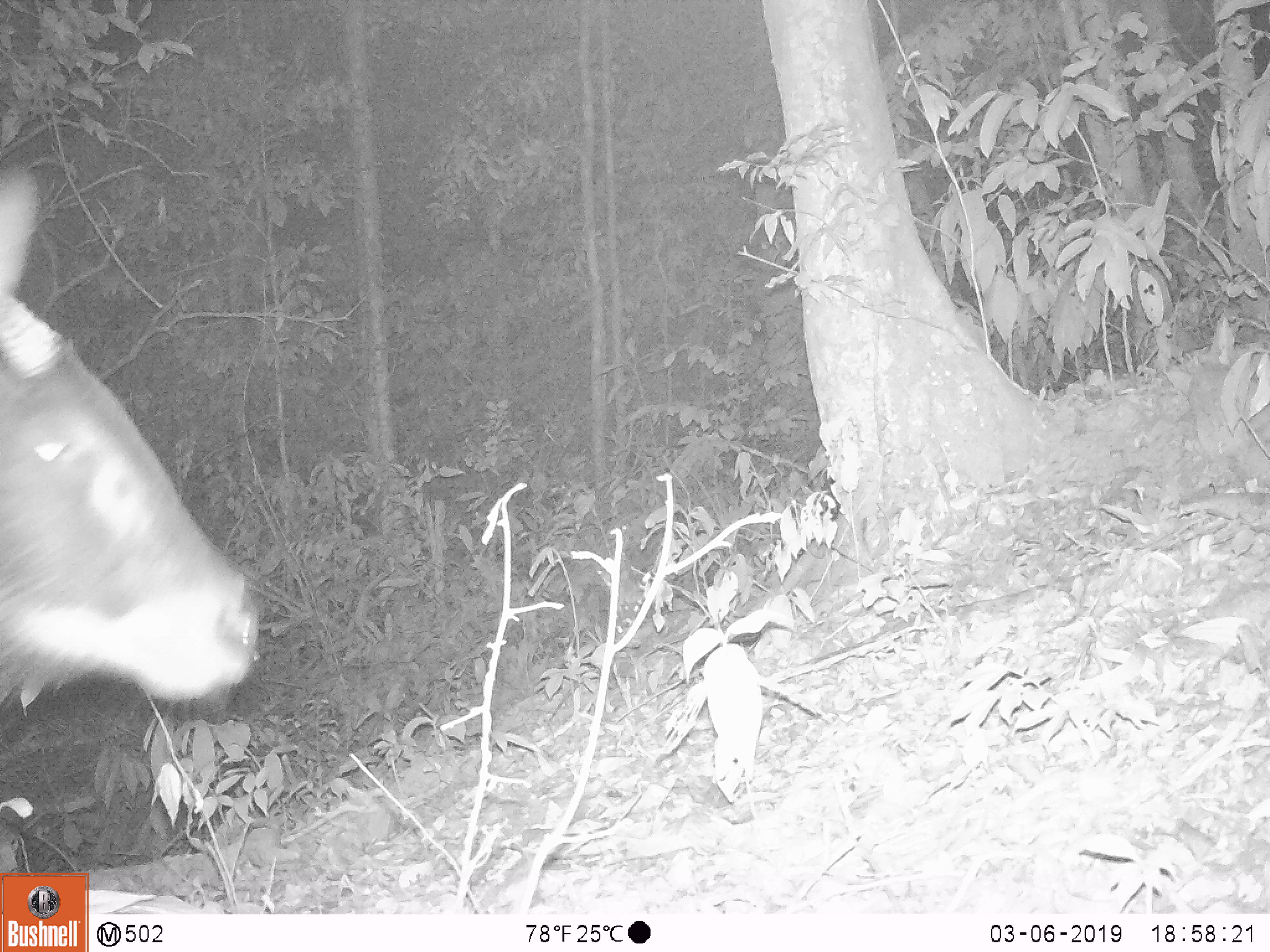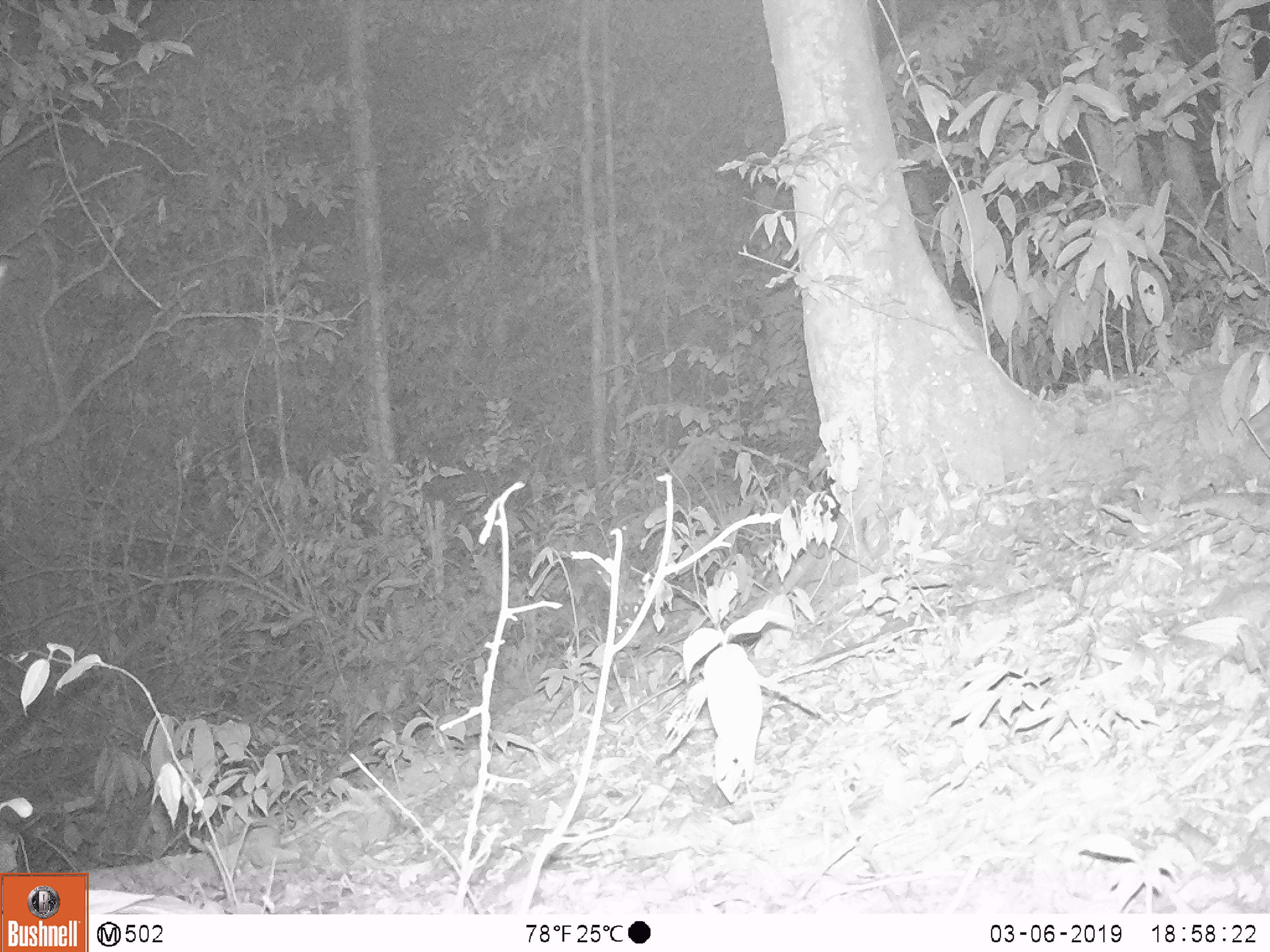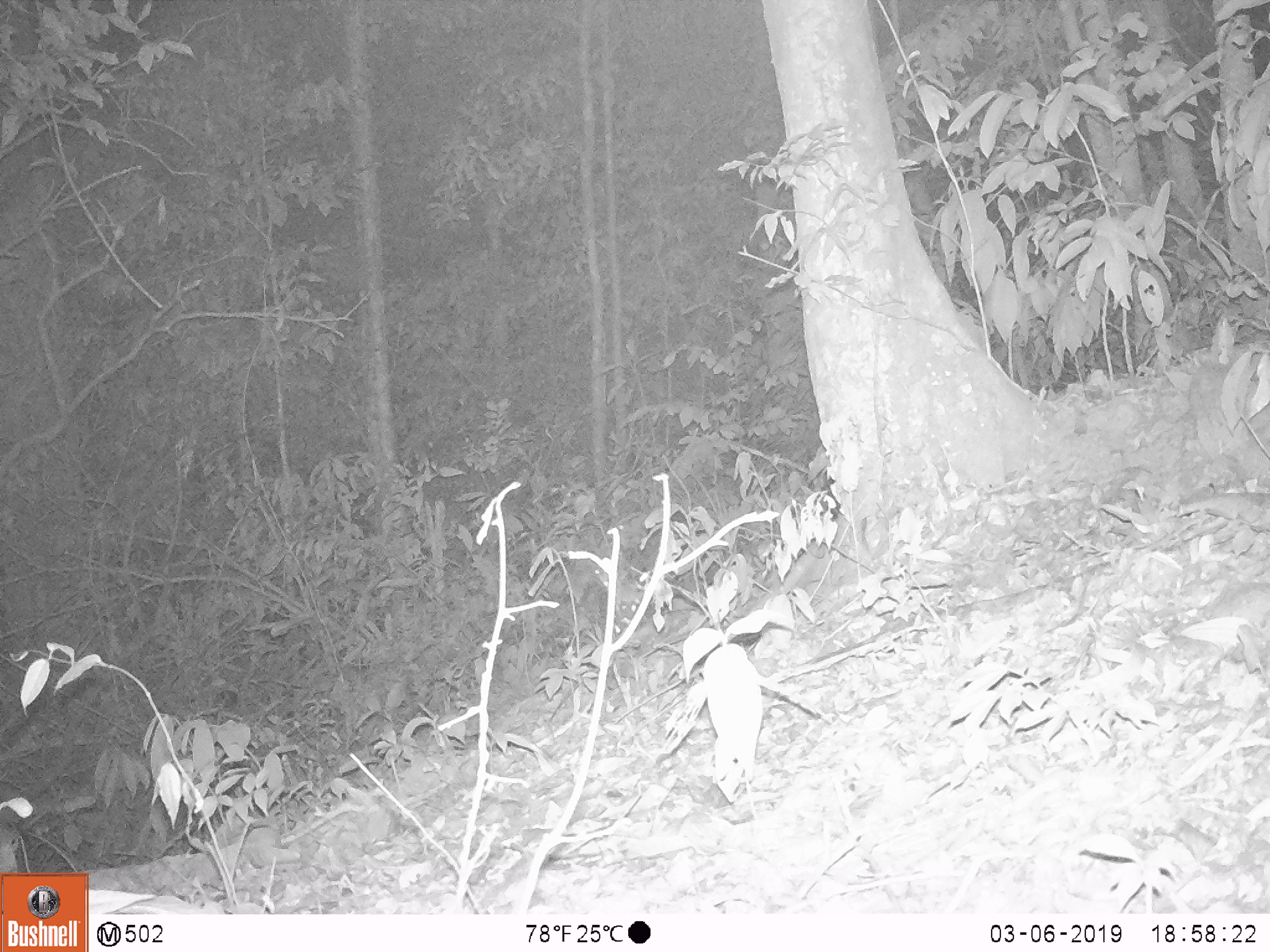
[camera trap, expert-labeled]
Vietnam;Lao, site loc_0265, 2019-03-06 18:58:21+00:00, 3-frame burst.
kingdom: Animalia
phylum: Chordata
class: Mammalia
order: Artiodactyla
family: Bovidae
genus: Capricornis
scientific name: Capricornis sumatraensis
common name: chinese serow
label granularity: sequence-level